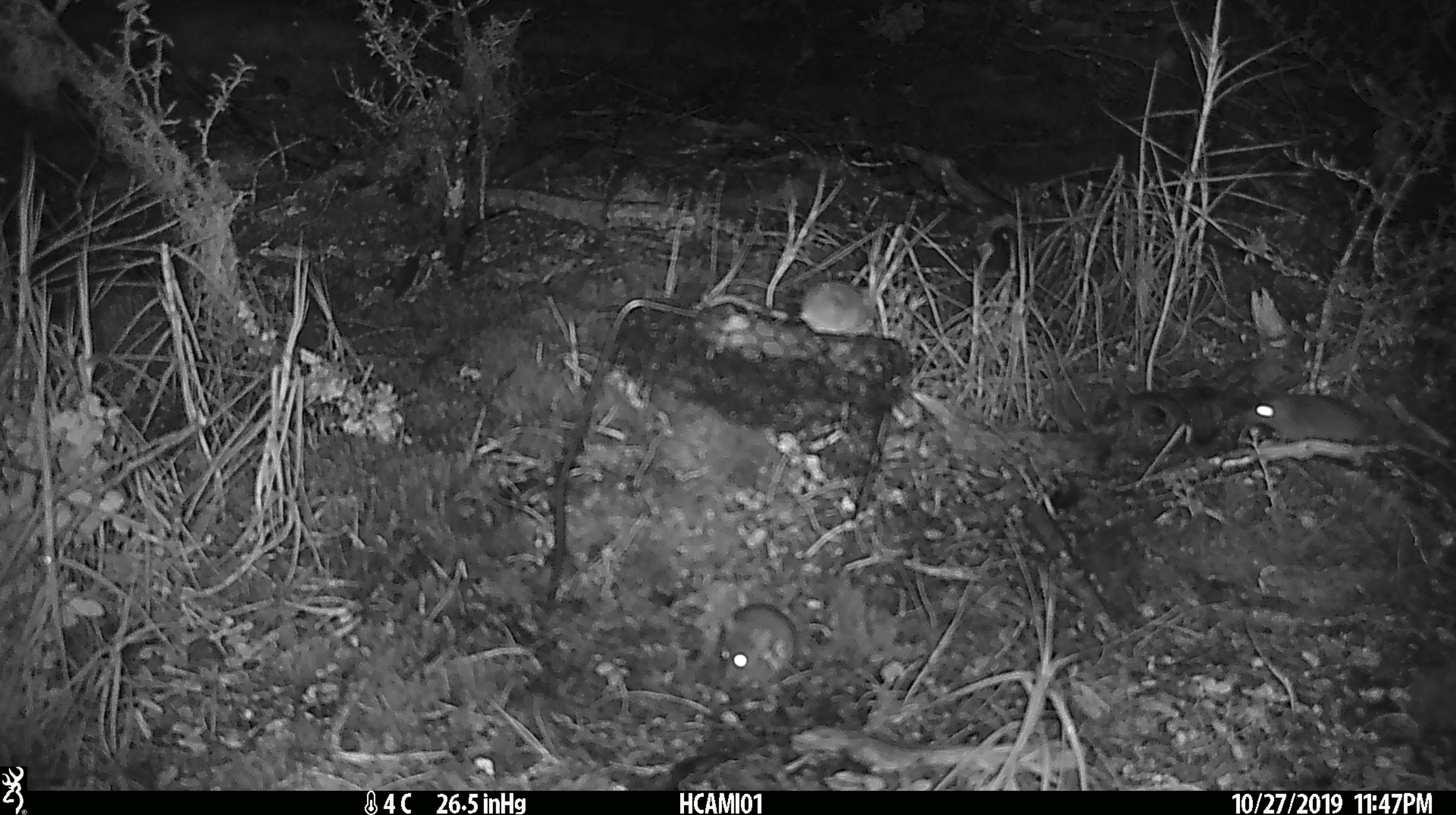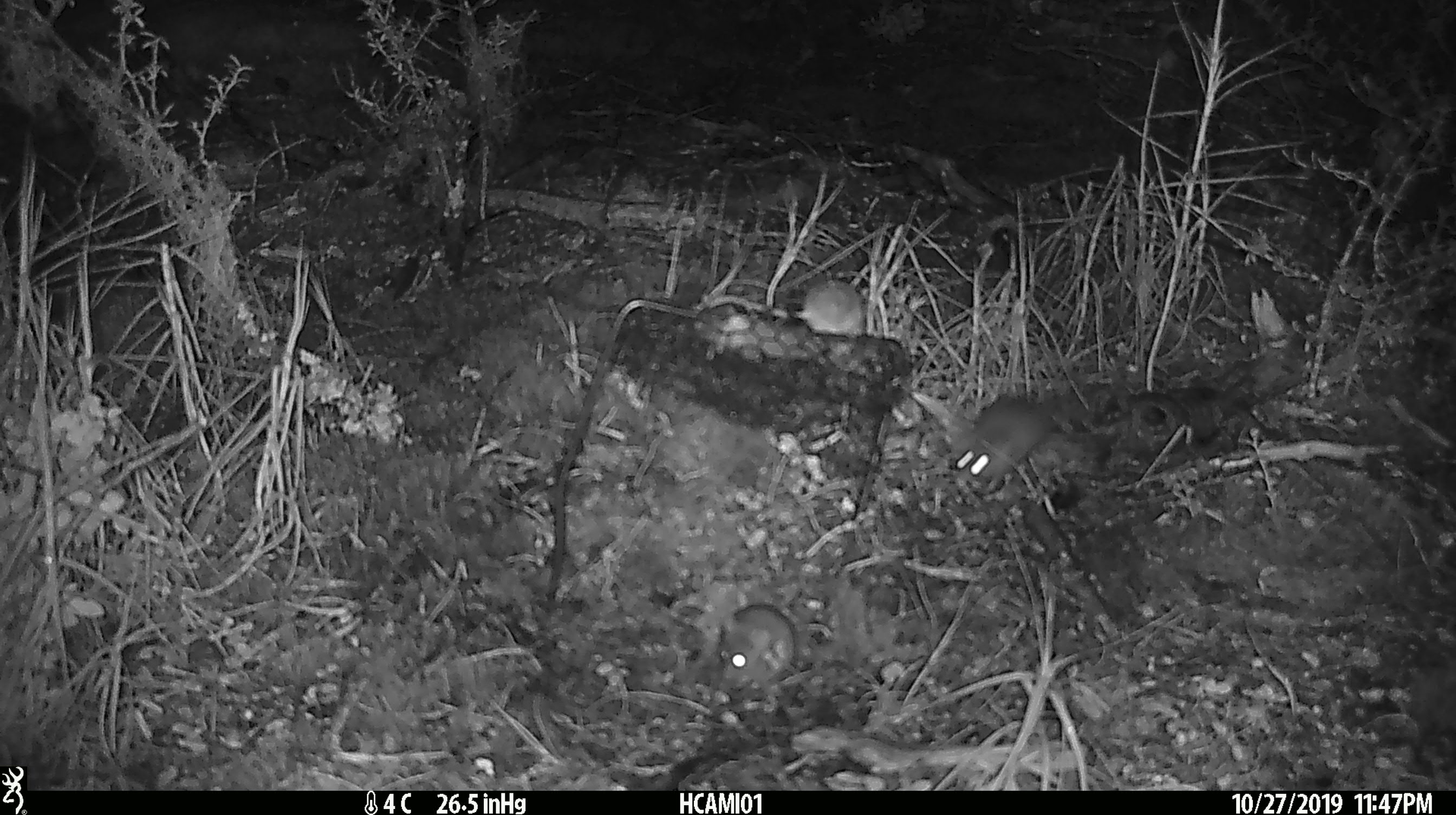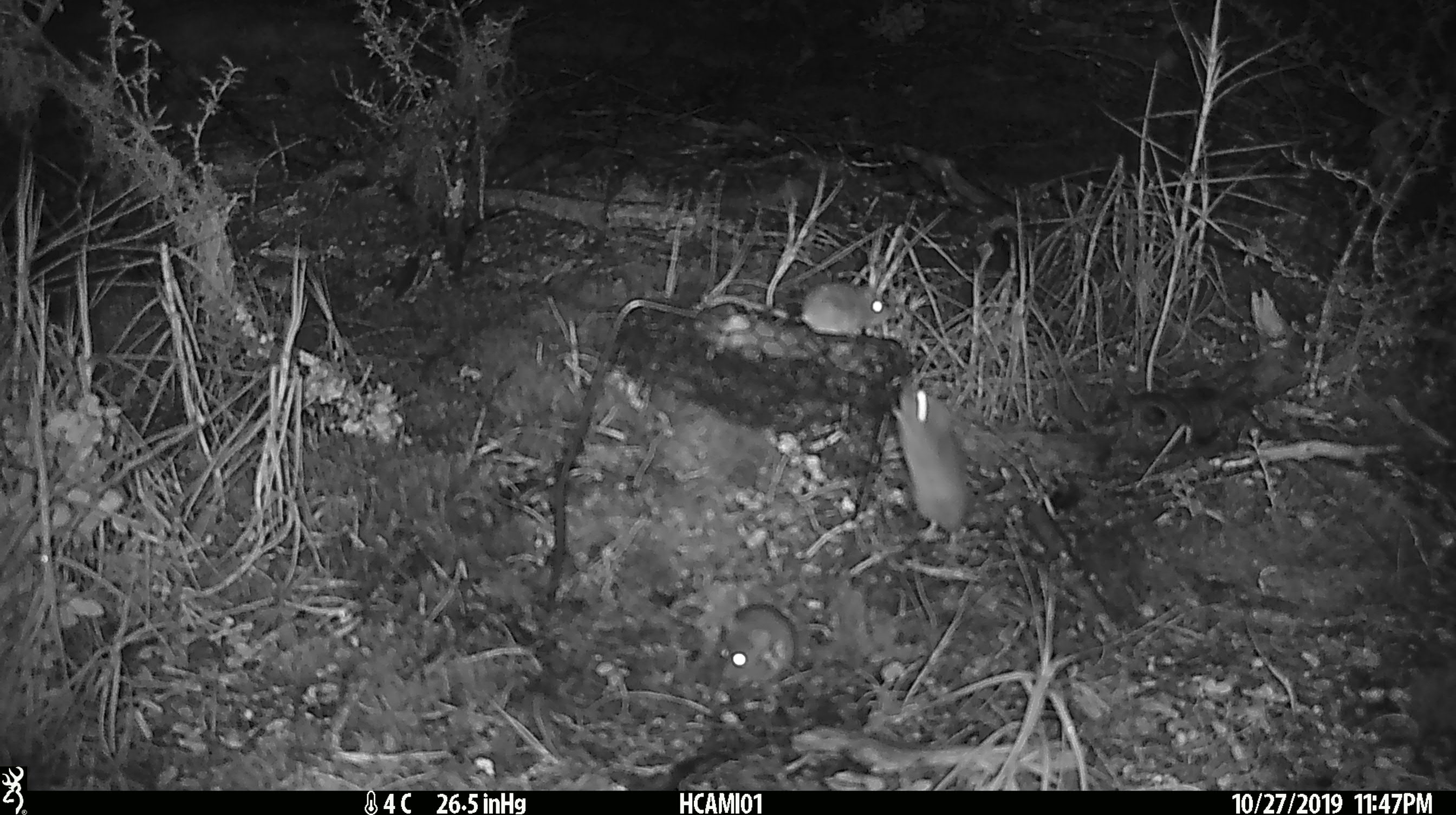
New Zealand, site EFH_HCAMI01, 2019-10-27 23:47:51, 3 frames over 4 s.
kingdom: Animalia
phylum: Chordata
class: Mammalia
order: Rodentia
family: Muridae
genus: Mus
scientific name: Mus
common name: mouse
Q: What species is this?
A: Mouse (Mus).